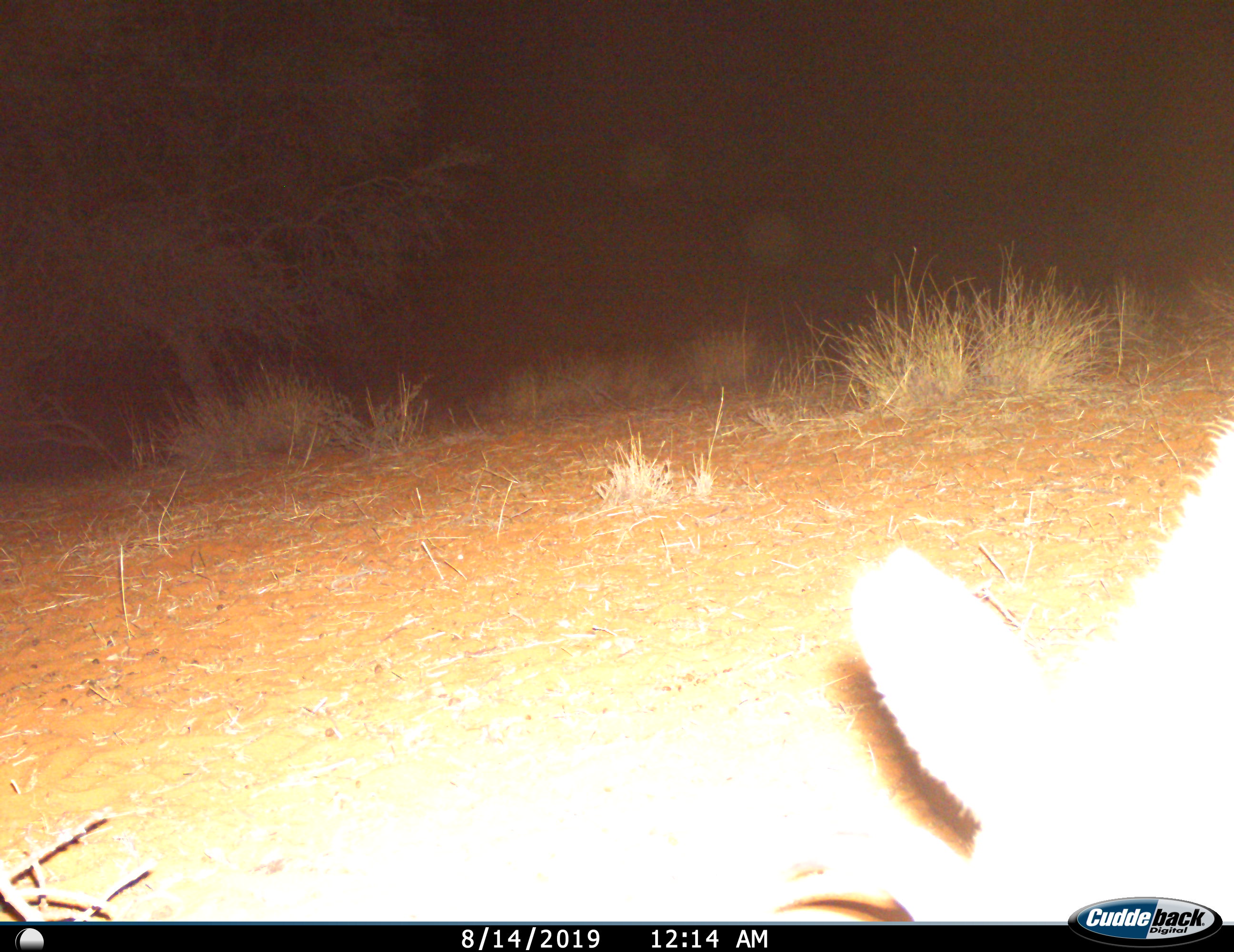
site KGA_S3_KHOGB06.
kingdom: Animalia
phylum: Chordata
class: Mammalia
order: Artiodactyla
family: Bovidae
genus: Raphicerus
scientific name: Raphicerus campestris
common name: steenbok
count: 1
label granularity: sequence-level